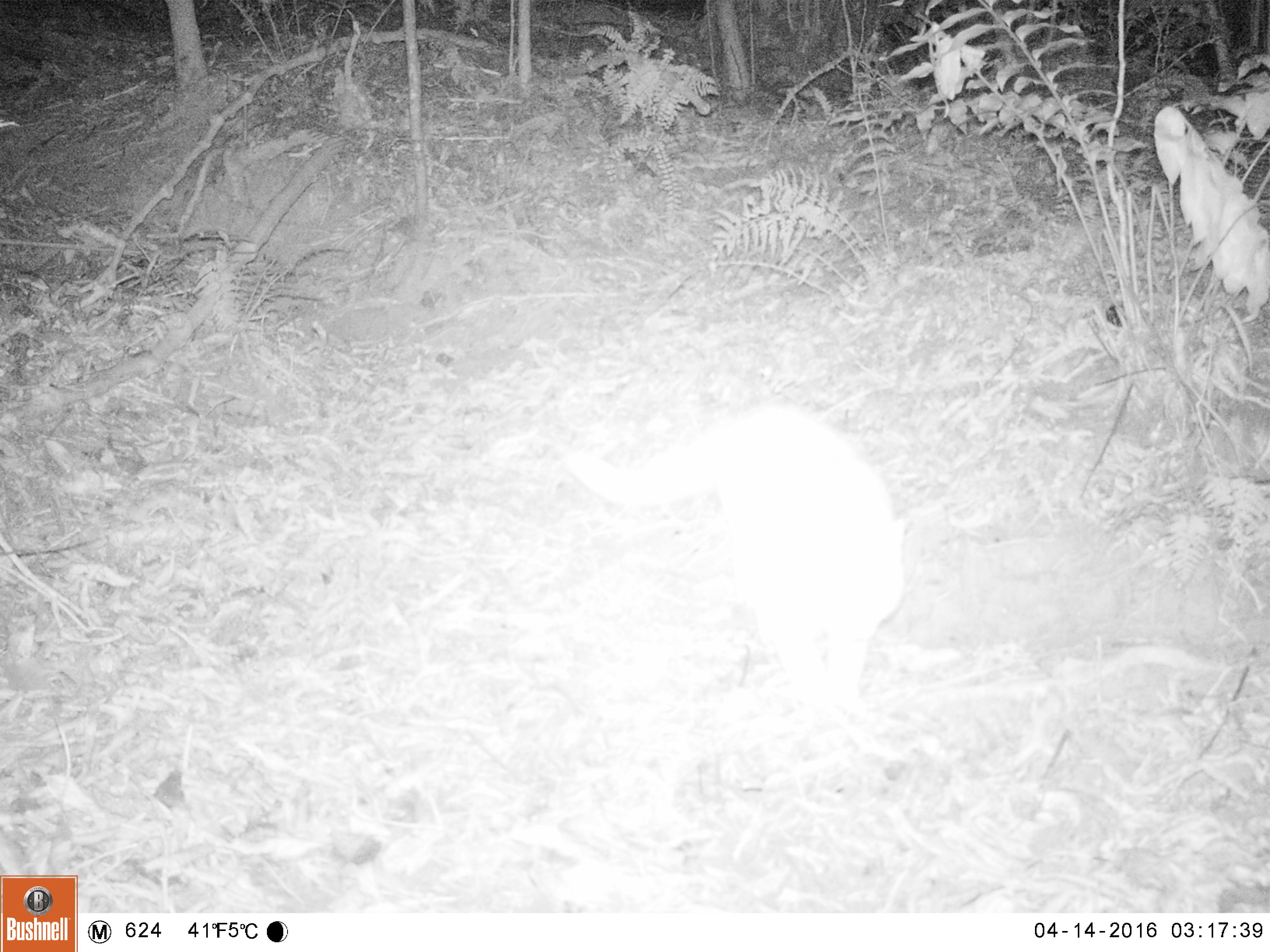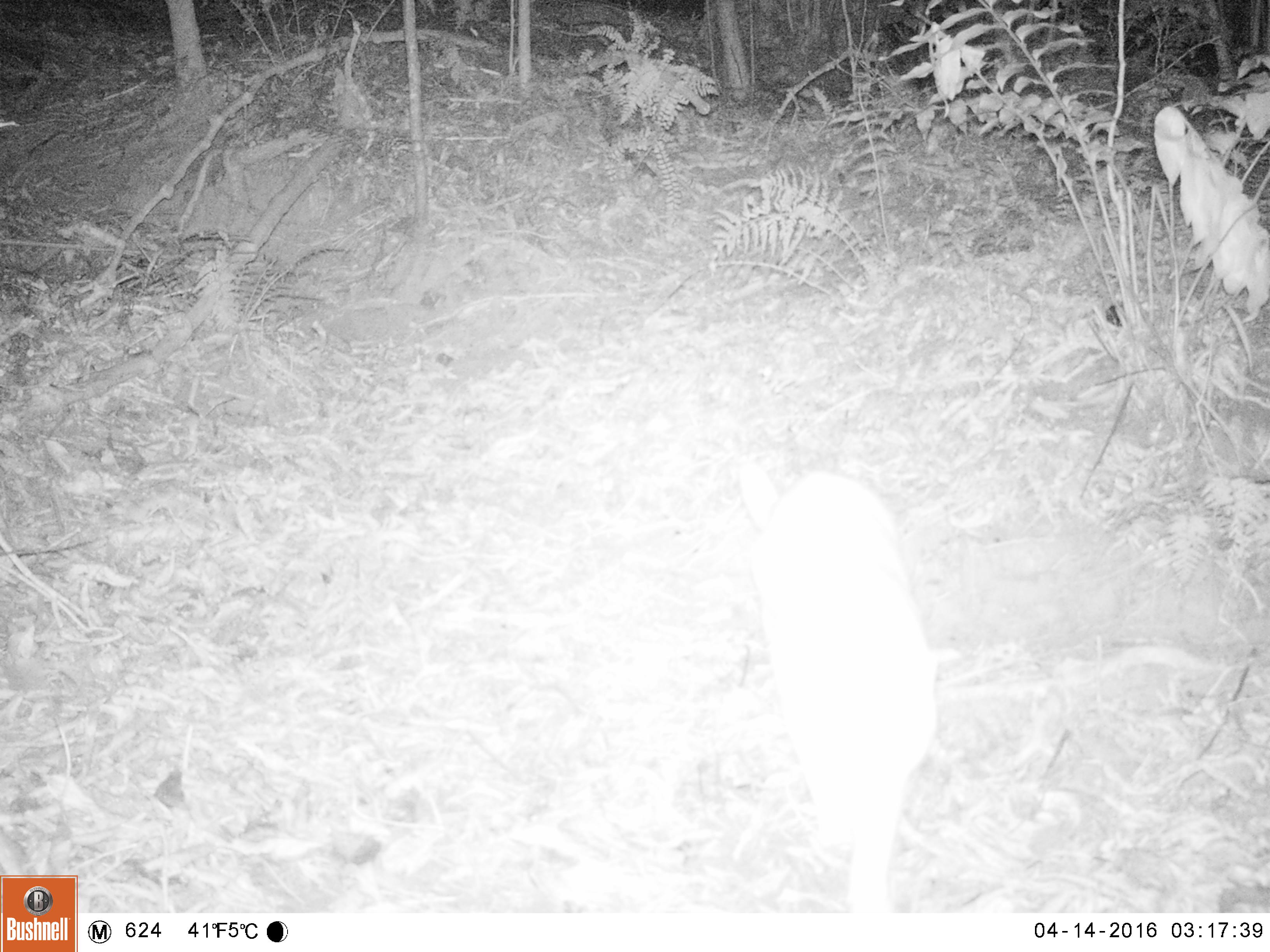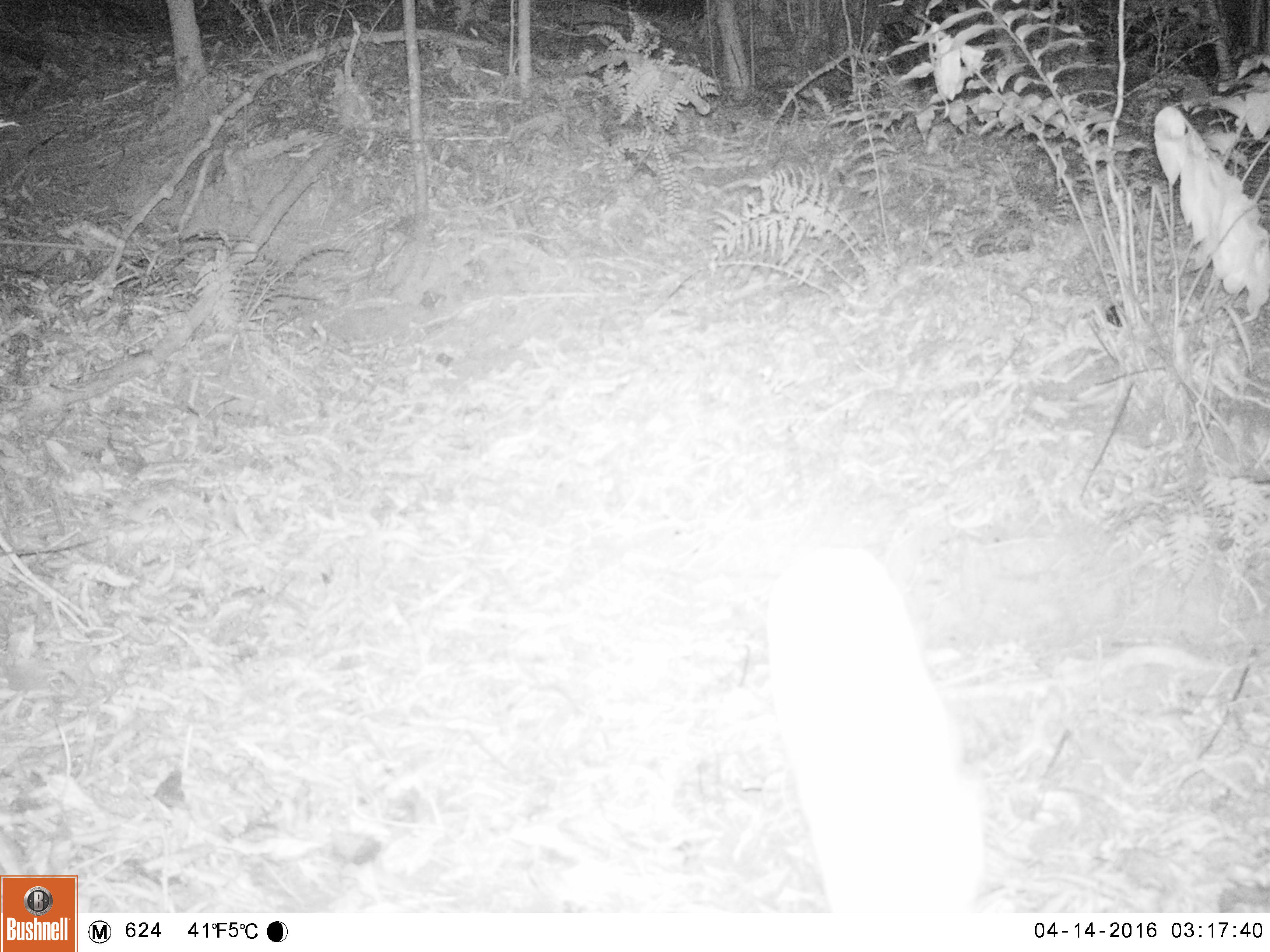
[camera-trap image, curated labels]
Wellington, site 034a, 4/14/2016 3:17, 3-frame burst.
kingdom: Animalia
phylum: Chordata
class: Mammalia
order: Carnivora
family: Felidae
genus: Felis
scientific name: Felis catus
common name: cat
Cat (Felis catus).